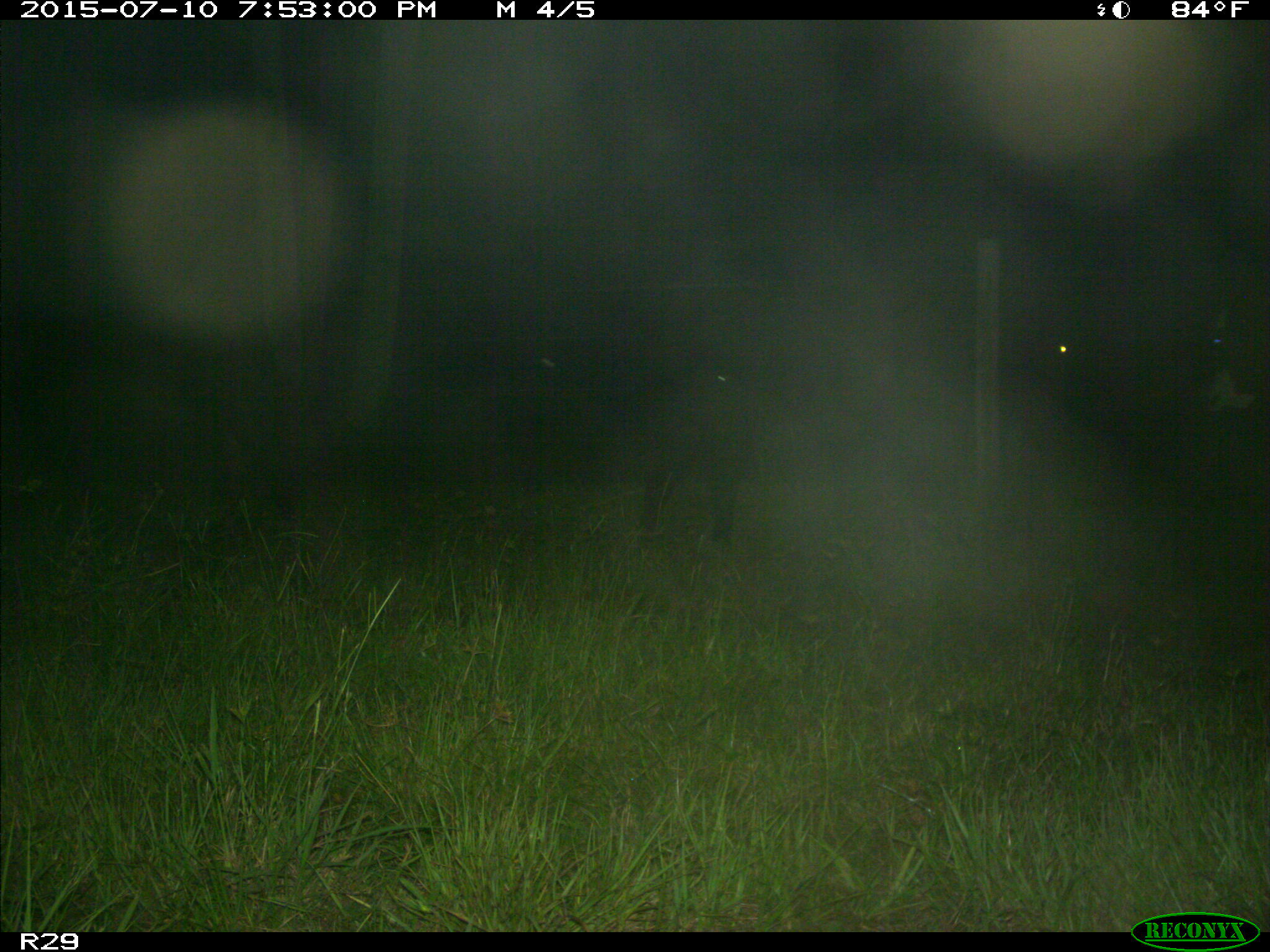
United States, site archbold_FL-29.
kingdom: Animalia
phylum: Chordata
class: Mammalia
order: Artiodactyla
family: Bovidae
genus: Bos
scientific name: Bos taurus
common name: domestic cow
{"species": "Bos taurus (domestic cow)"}